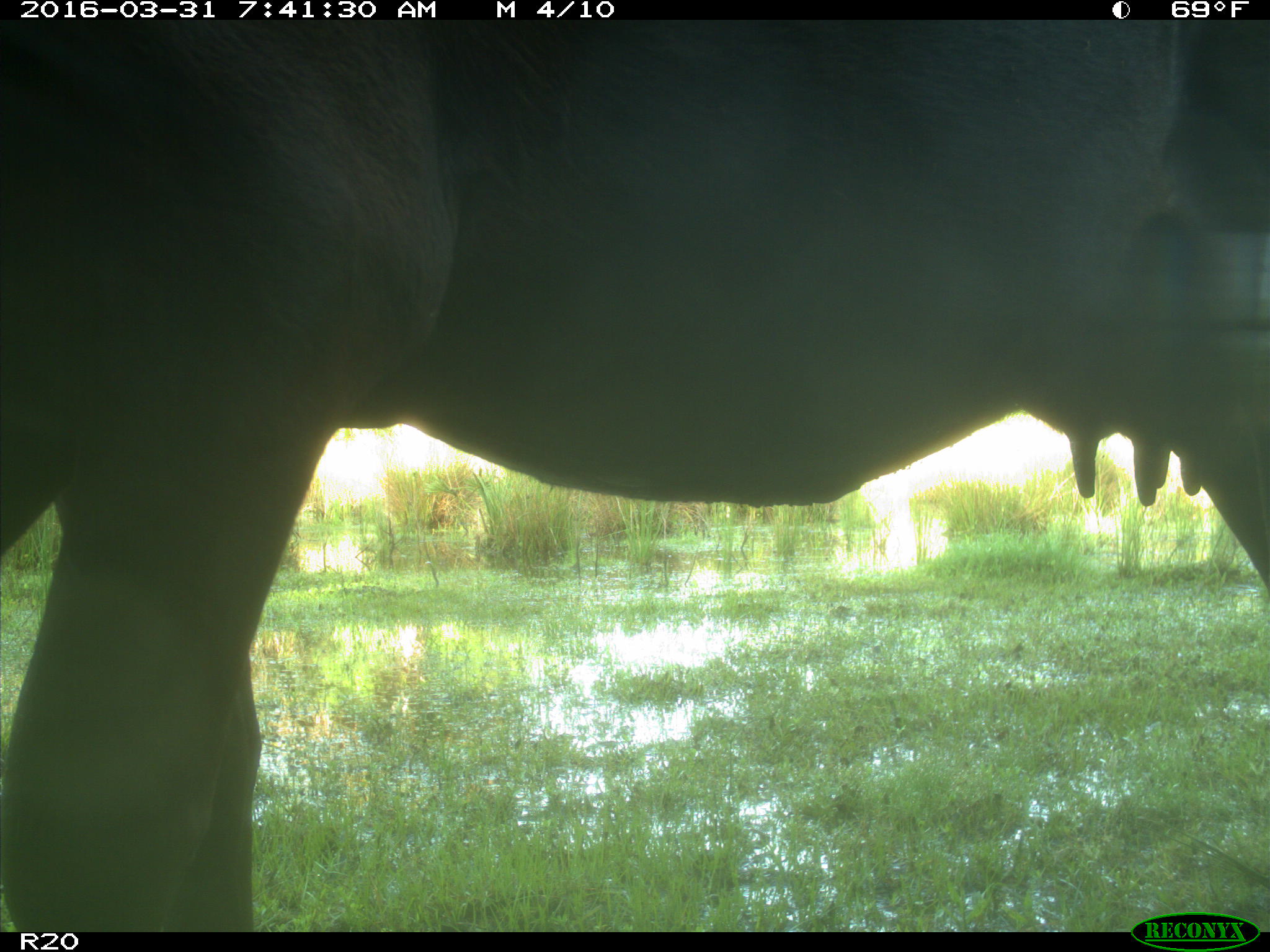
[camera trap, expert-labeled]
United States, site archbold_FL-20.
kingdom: Animalia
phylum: Chordata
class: Mammalia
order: Artiodactyla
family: Bovidae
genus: Bos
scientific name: Bos taurus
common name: domestic cow